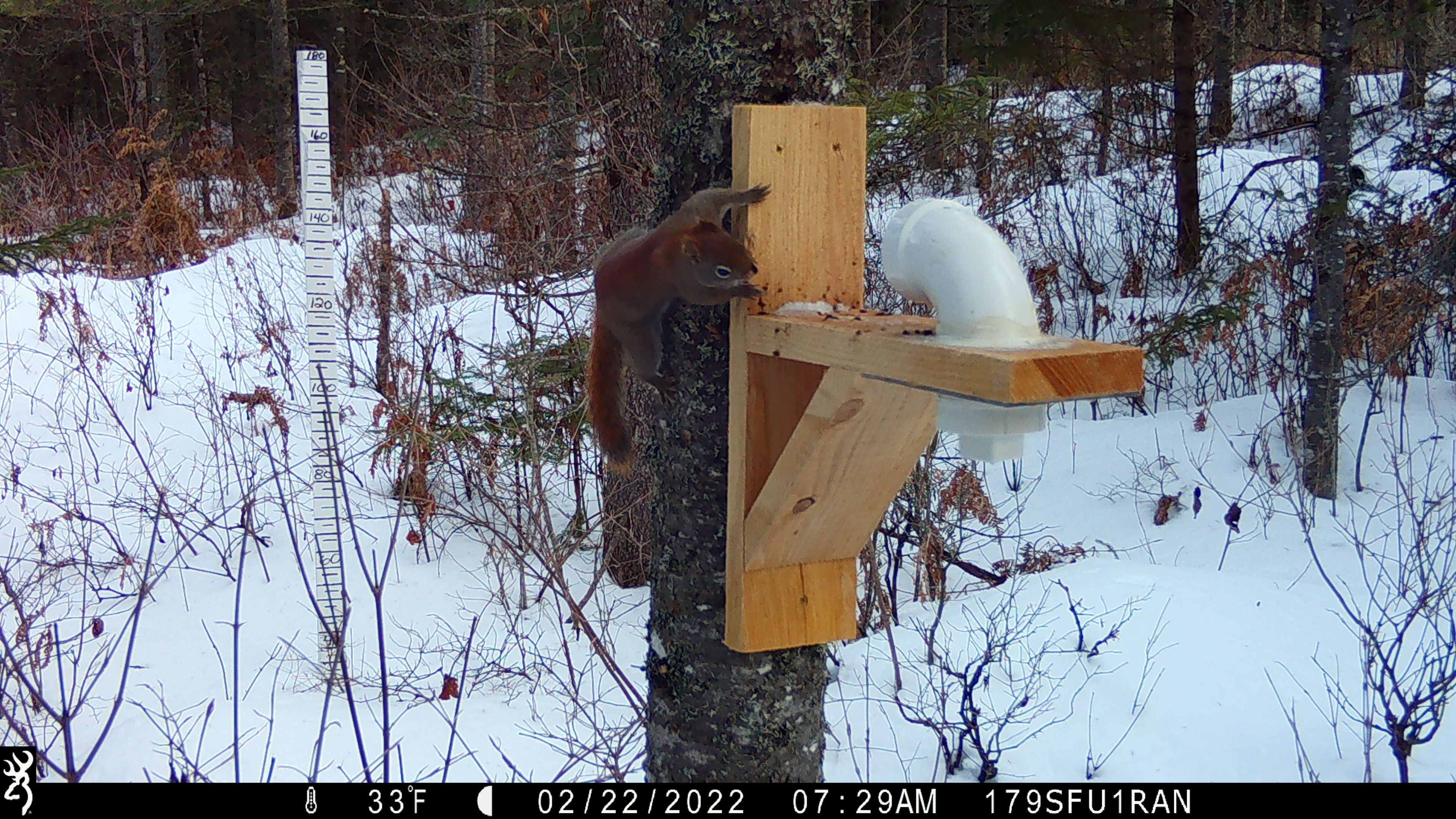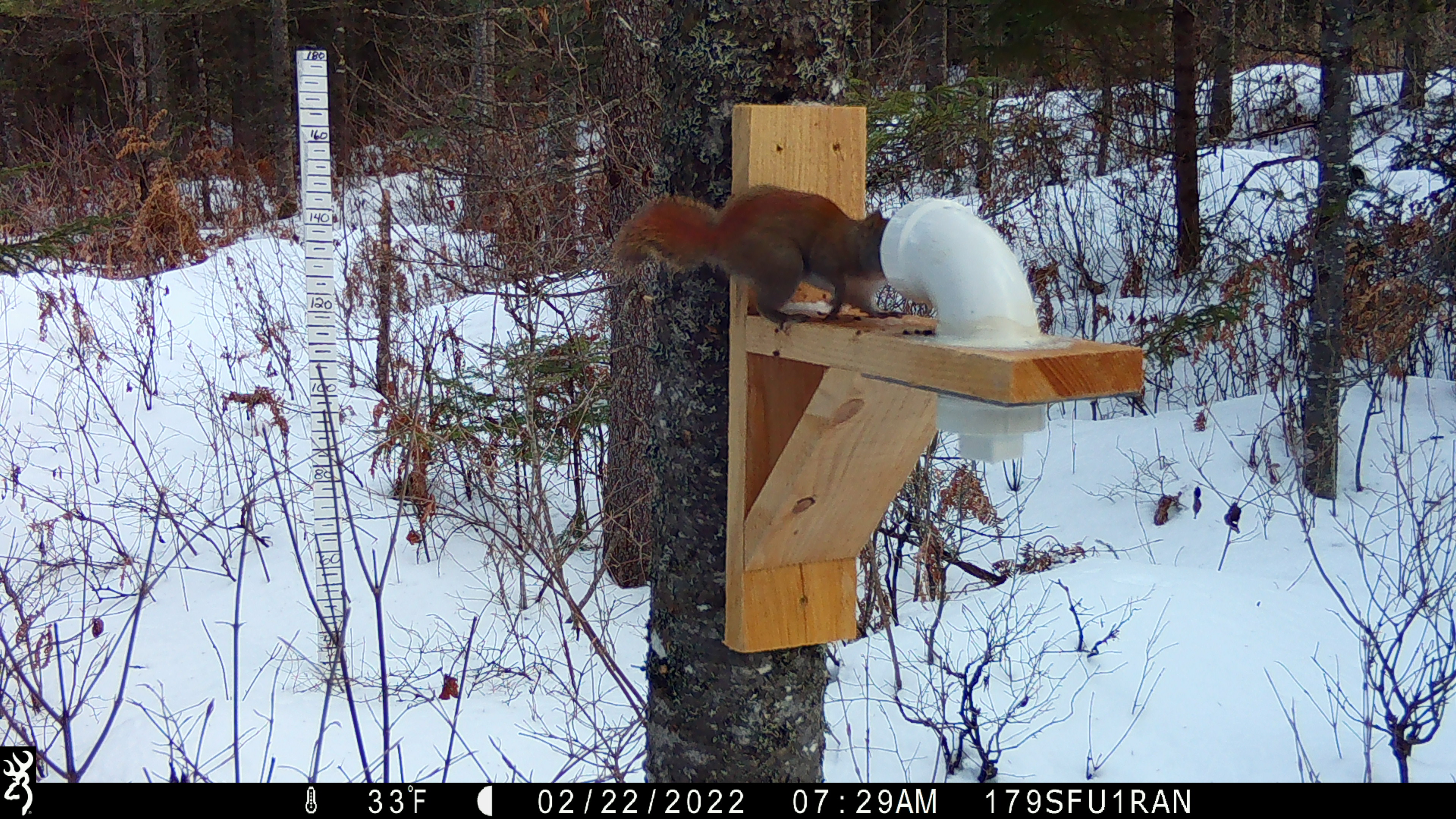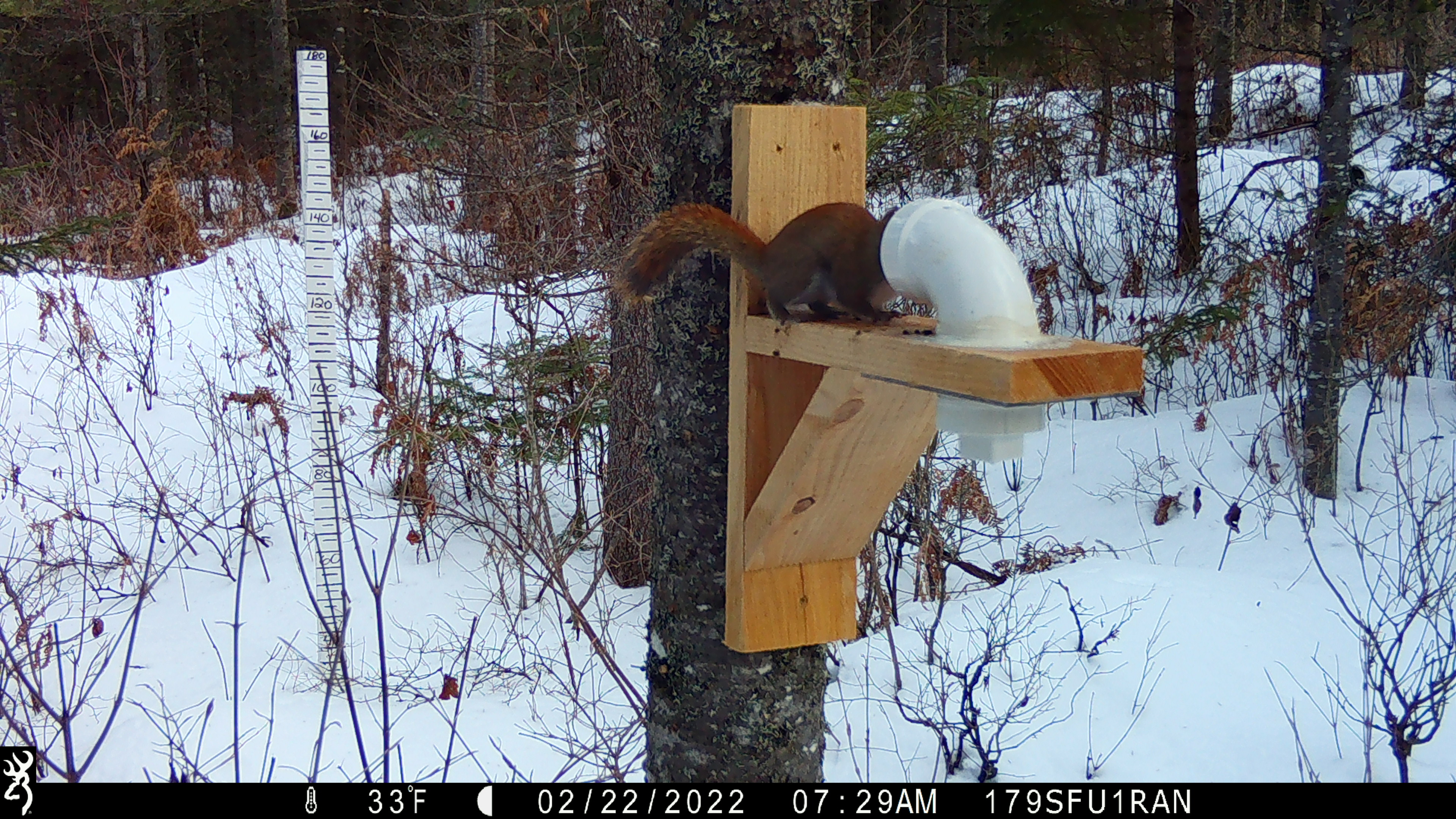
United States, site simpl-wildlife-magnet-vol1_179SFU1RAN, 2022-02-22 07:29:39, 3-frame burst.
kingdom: Animalia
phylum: Chordata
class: Mammalia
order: Rodentia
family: Sciuridae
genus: Tamiasciurus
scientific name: Tamiasciurus hudsonicus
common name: red squirrel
Red squirrel (Tamiasciurus hudsonicus).